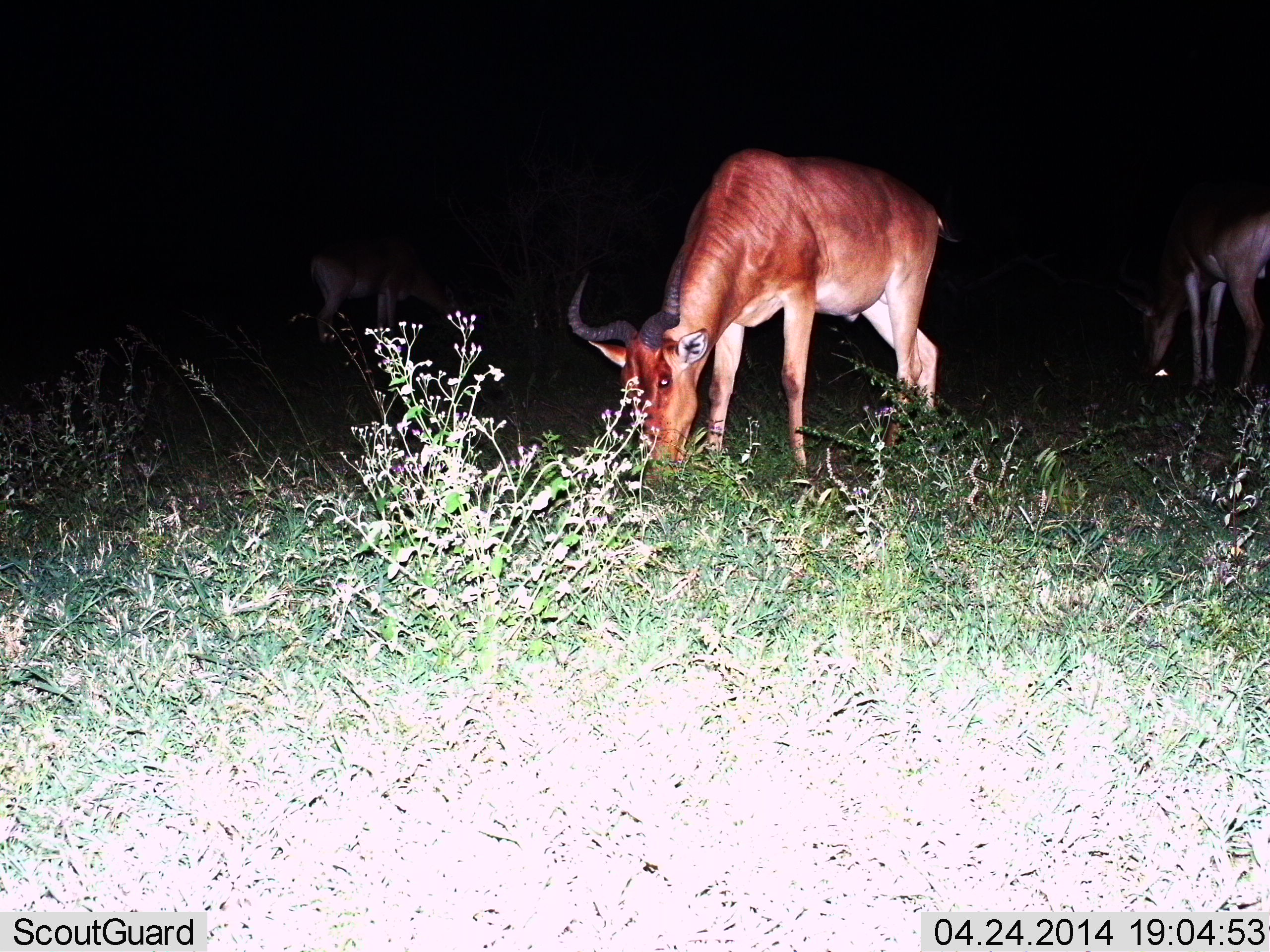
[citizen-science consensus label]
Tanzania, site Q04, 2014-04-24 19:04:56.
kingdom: Animalia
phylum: Chordata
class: Mammalia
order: Artiodactyla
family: Bovidae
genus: Alcelaphus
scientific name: Alcelaphus buselaphus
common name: hartebeest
Hartebeest (Alcelaphus buselaphus), count 3. Behavior (volunteer vote fractions): standing 50%, resting 0%, moving 0%, interacting 0%. Young present (vote fraction): 0%. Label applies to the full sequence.